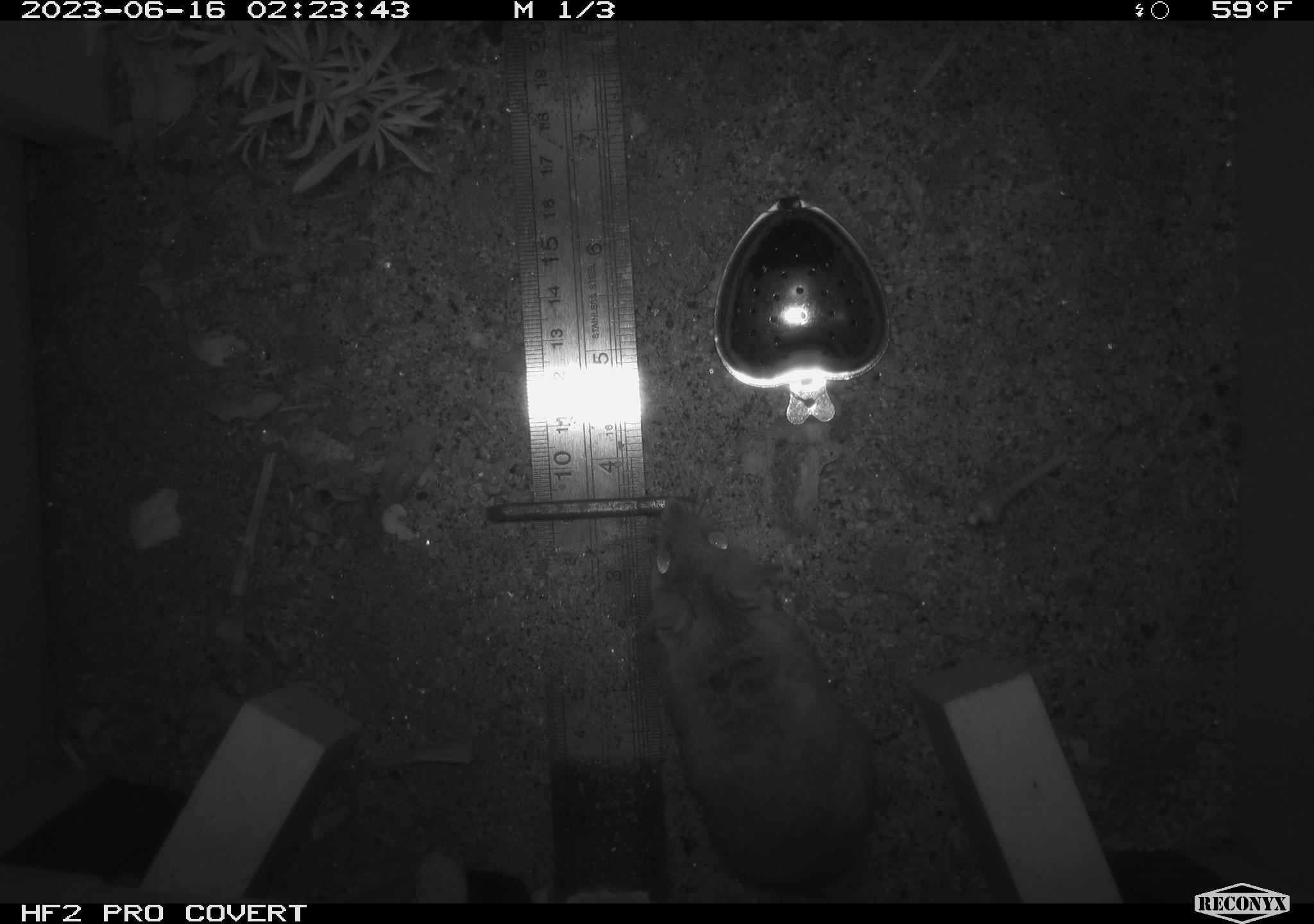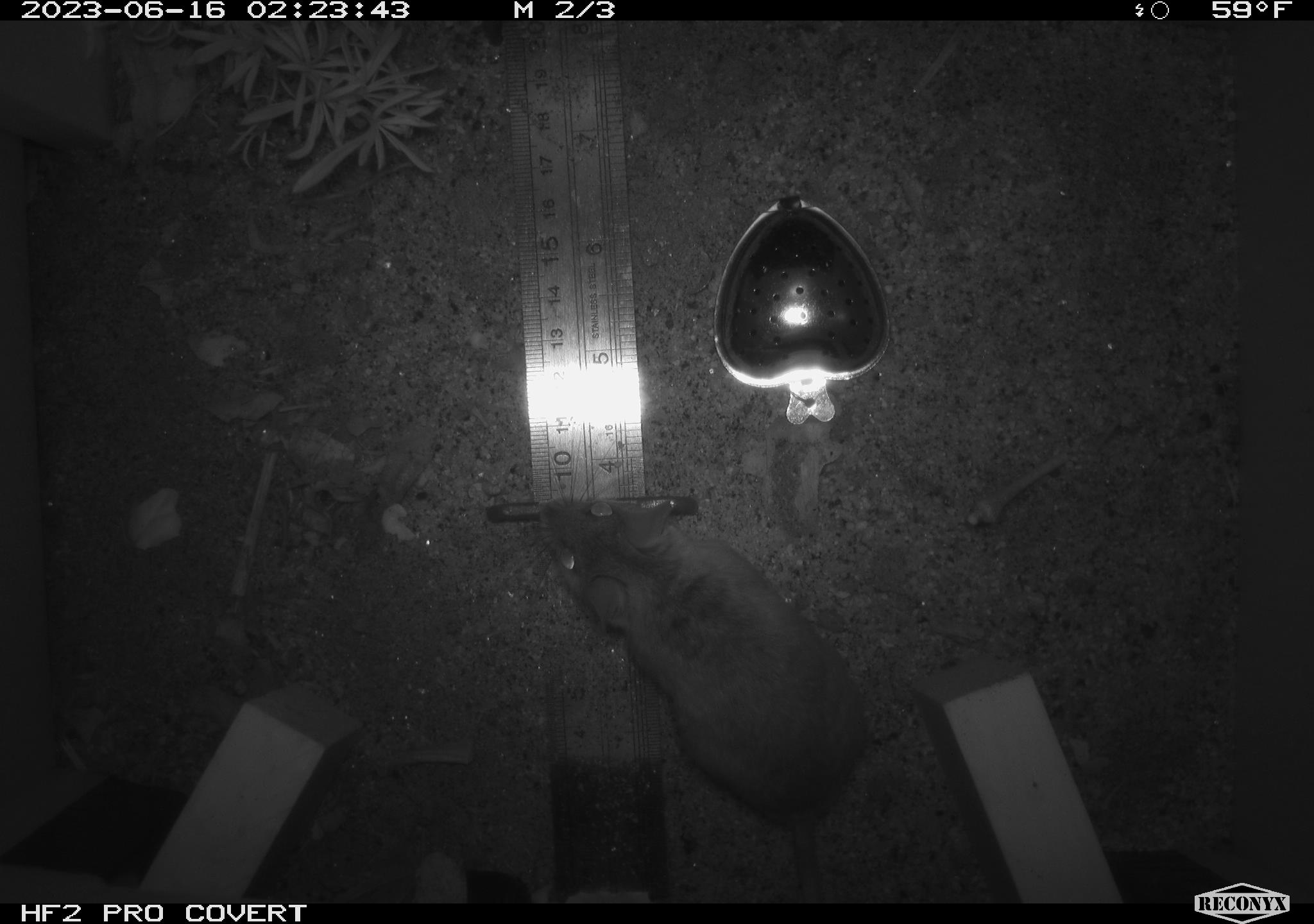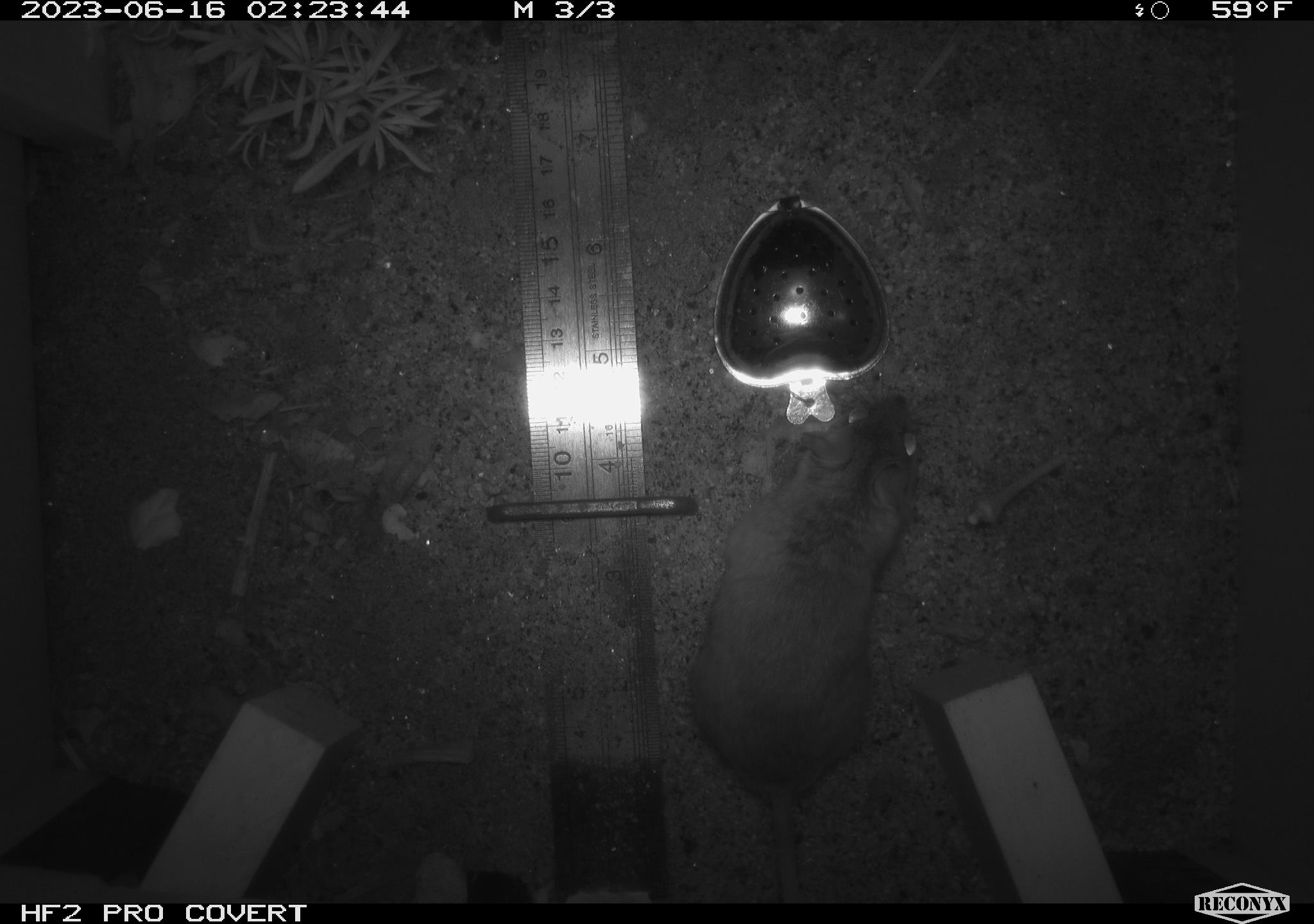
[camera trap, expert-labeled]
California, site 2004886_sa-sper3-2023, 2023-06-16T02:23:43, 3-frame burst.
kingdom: Animalia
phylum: Chordata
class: Mammalia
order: Rodentia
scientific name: Rodentia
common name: mouse species